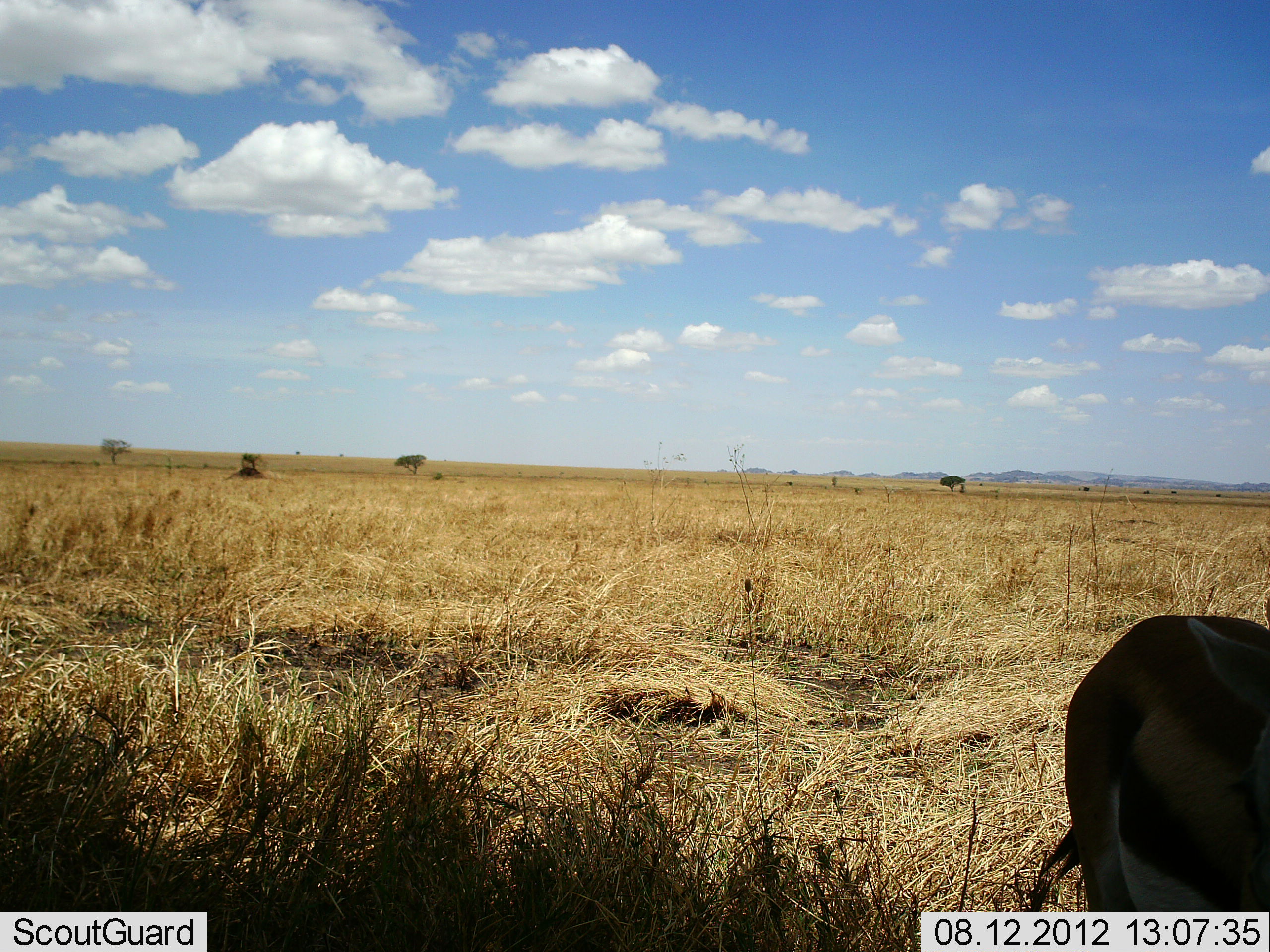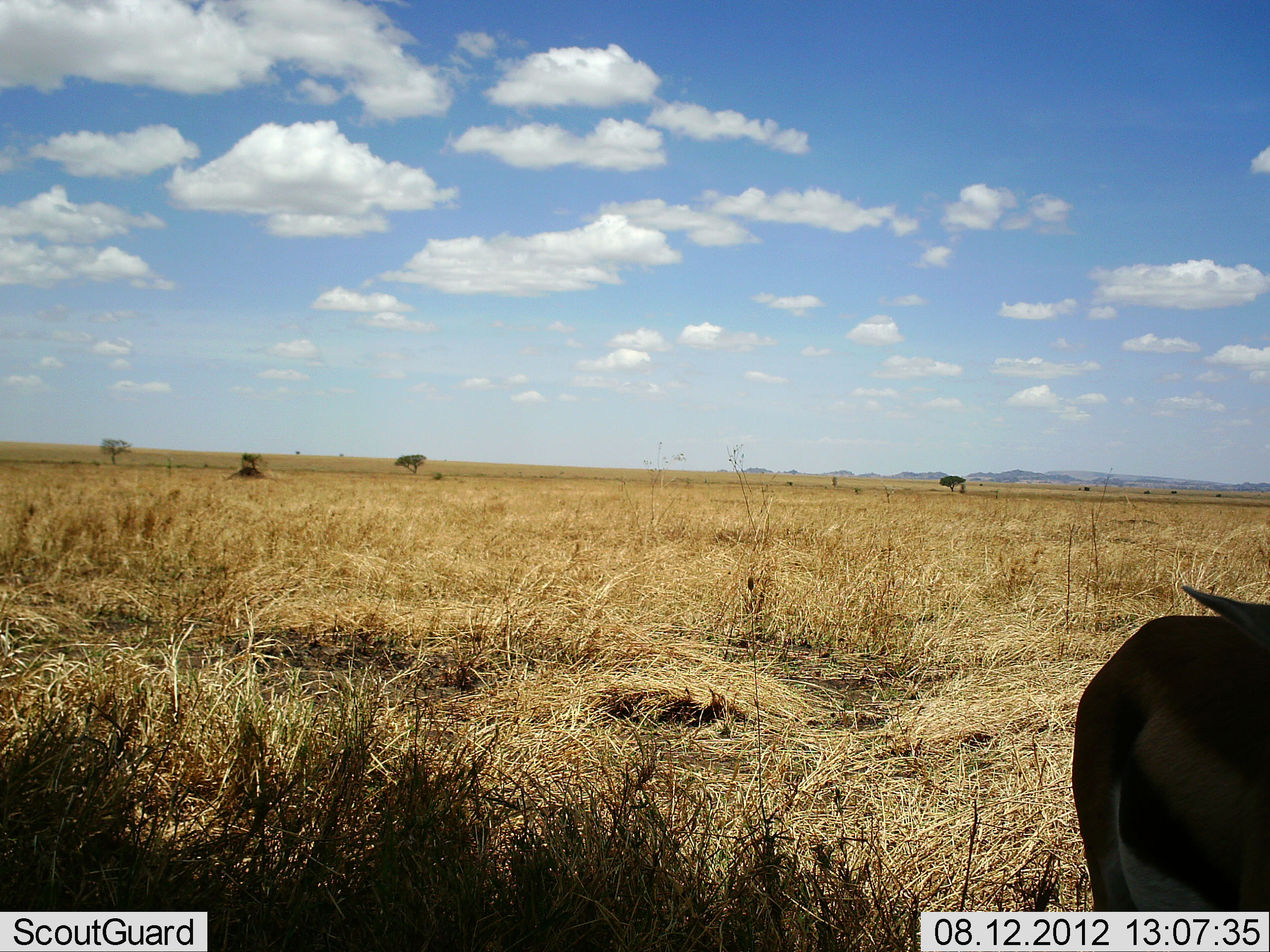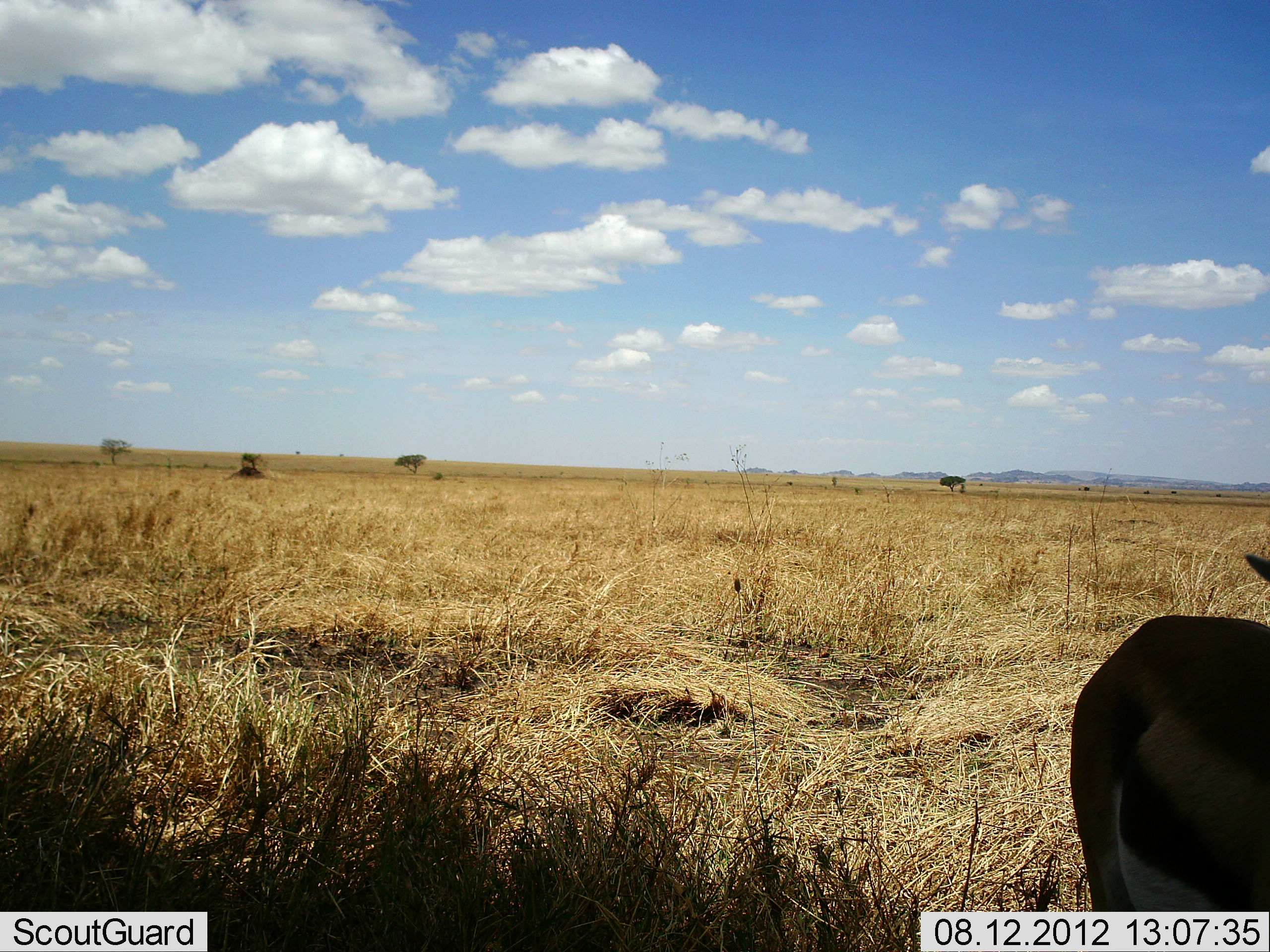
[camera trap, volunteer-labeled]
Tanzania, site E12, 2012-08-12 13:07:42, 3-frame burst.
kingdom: Animalia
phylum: Chordata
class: Mammalia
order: Artiodactyla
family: Bovidae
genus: Eudorcas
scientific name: Eudorcas thomsonii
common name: thomson's gazelle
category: gazellethomsons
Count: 1.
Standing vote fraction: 90%.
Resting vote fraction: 0%.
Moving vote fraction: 0%.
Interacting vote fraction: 0%.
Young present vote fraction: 0%.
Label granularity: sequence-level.